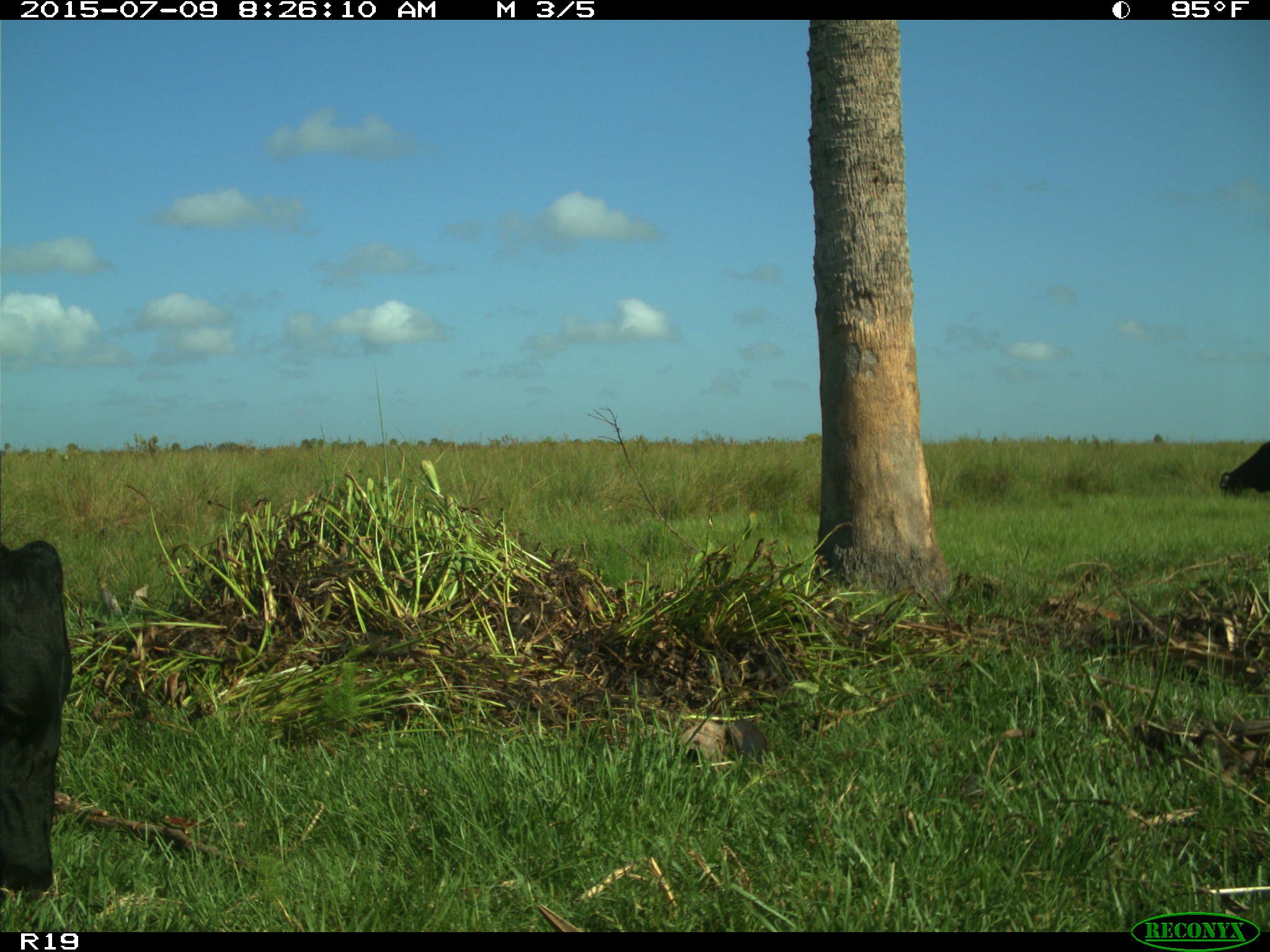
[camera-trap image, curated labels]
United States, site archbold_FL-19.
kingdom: Animalia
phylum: Chordata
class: Mammalia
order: Artiodactyla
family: Bovidae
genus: Bos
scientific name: Bos taurus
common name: domestic cow